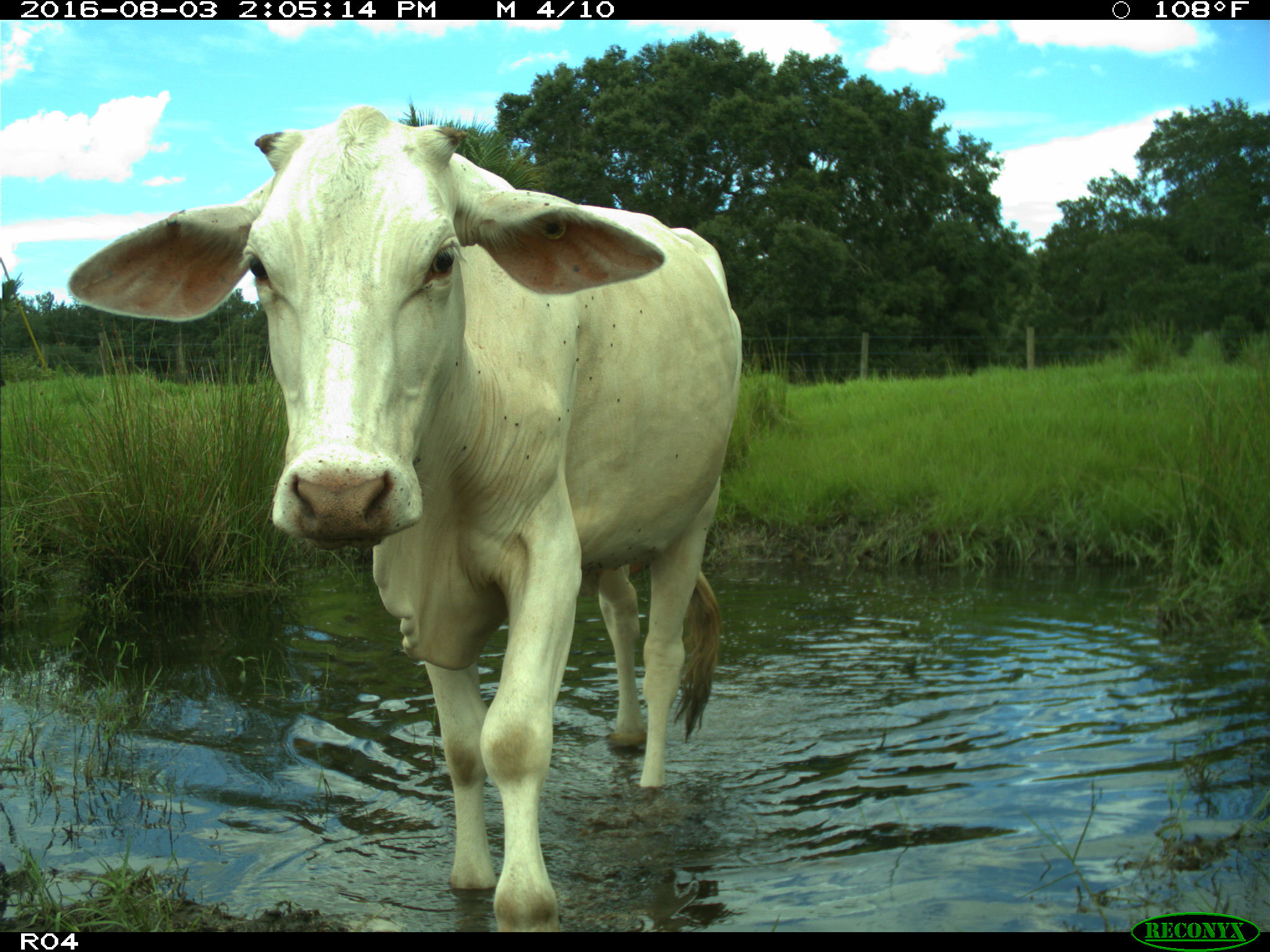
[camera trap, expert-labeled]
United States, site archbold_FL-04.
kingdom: Animalia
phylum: Chordata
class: Mammalia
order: Artiodactyla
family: Bovidae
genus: Bos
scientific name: Bos taurus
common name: domestic cow